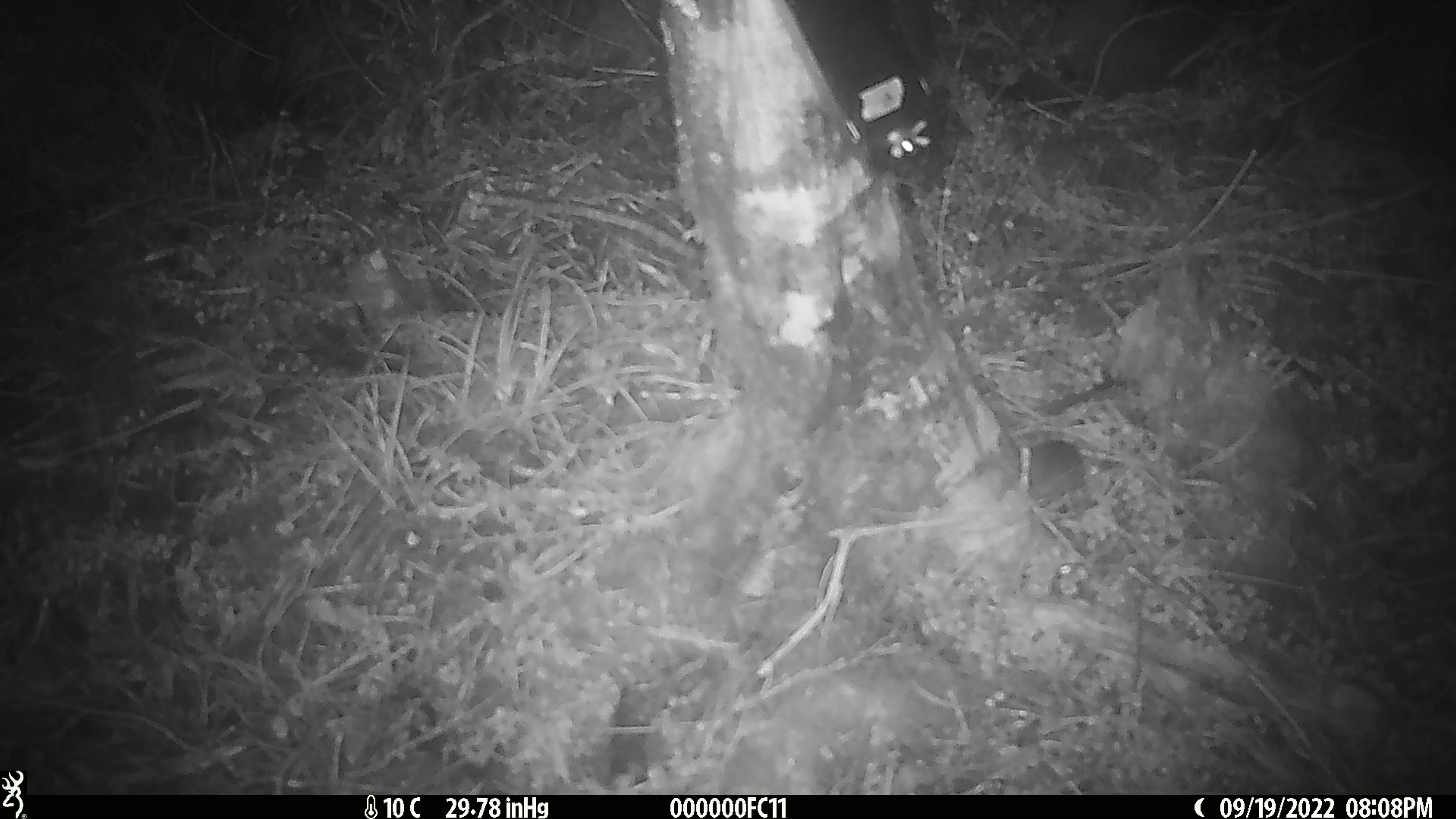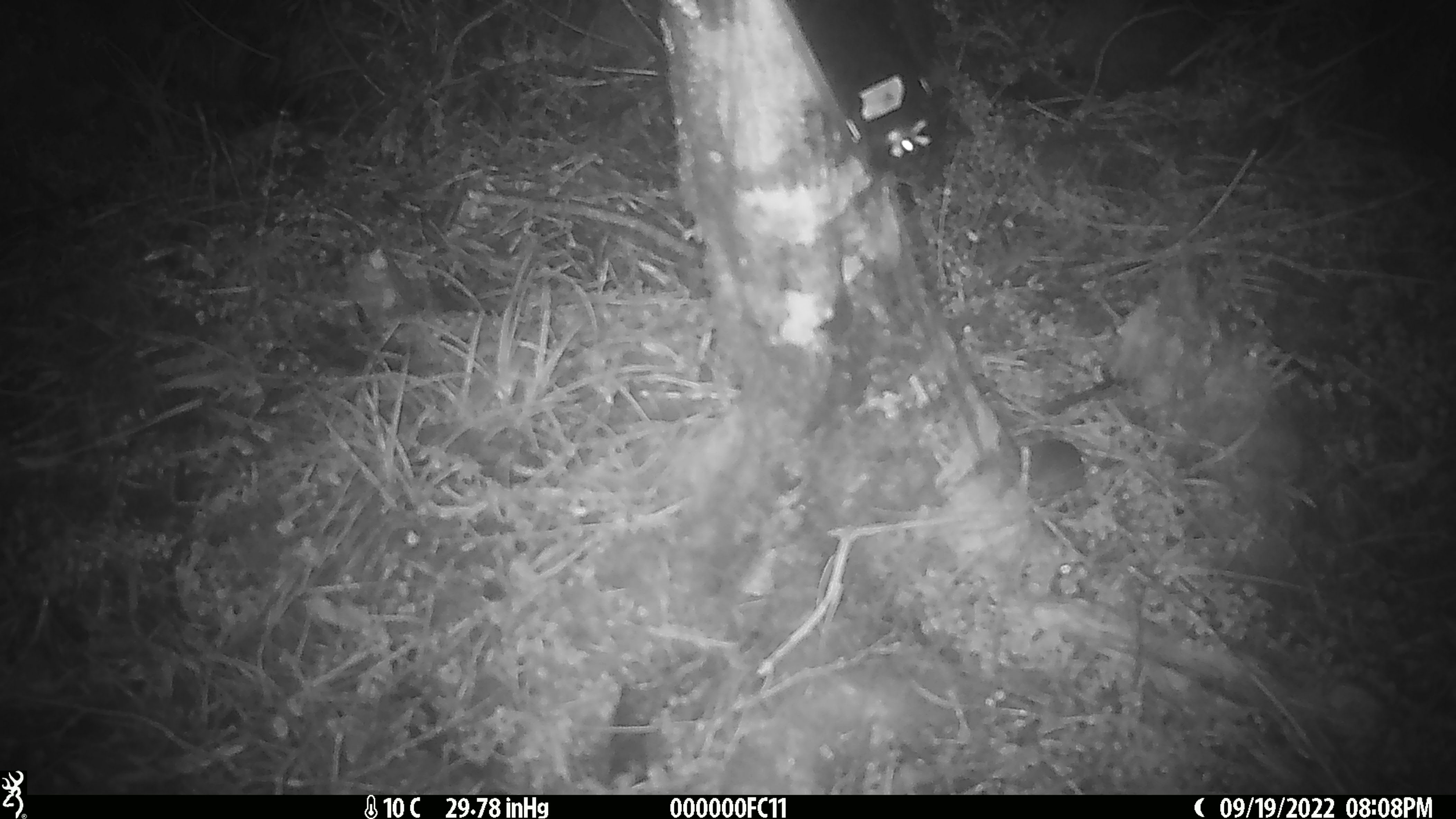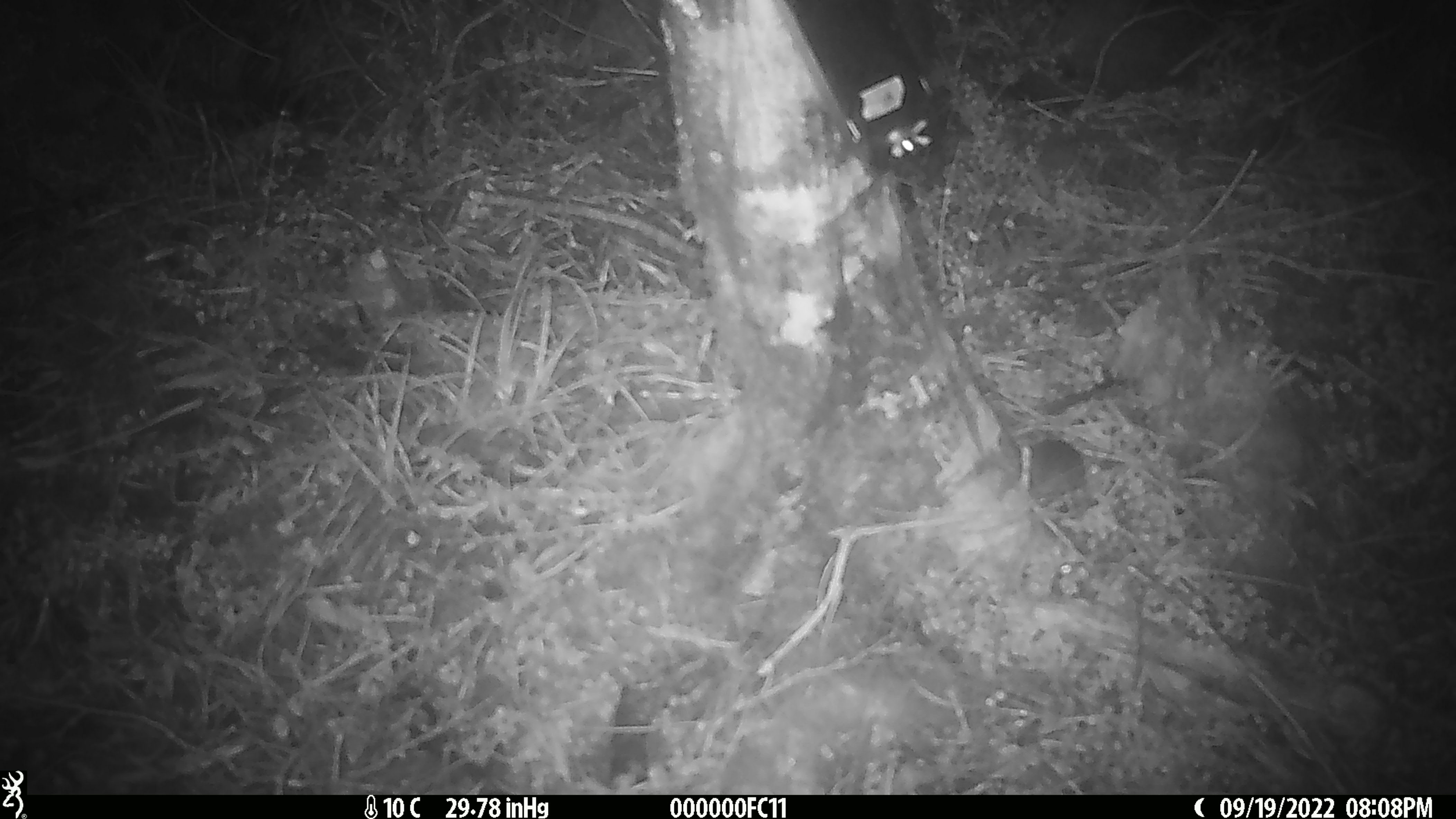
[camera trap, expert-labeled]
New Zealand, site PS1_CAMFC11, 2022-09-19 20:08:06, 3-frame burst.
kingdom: Animalia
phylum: Chordata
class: Mammalia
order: Rodentia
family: Muridae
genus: Mus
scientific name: Mus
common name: mouse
Mouse (Mus).